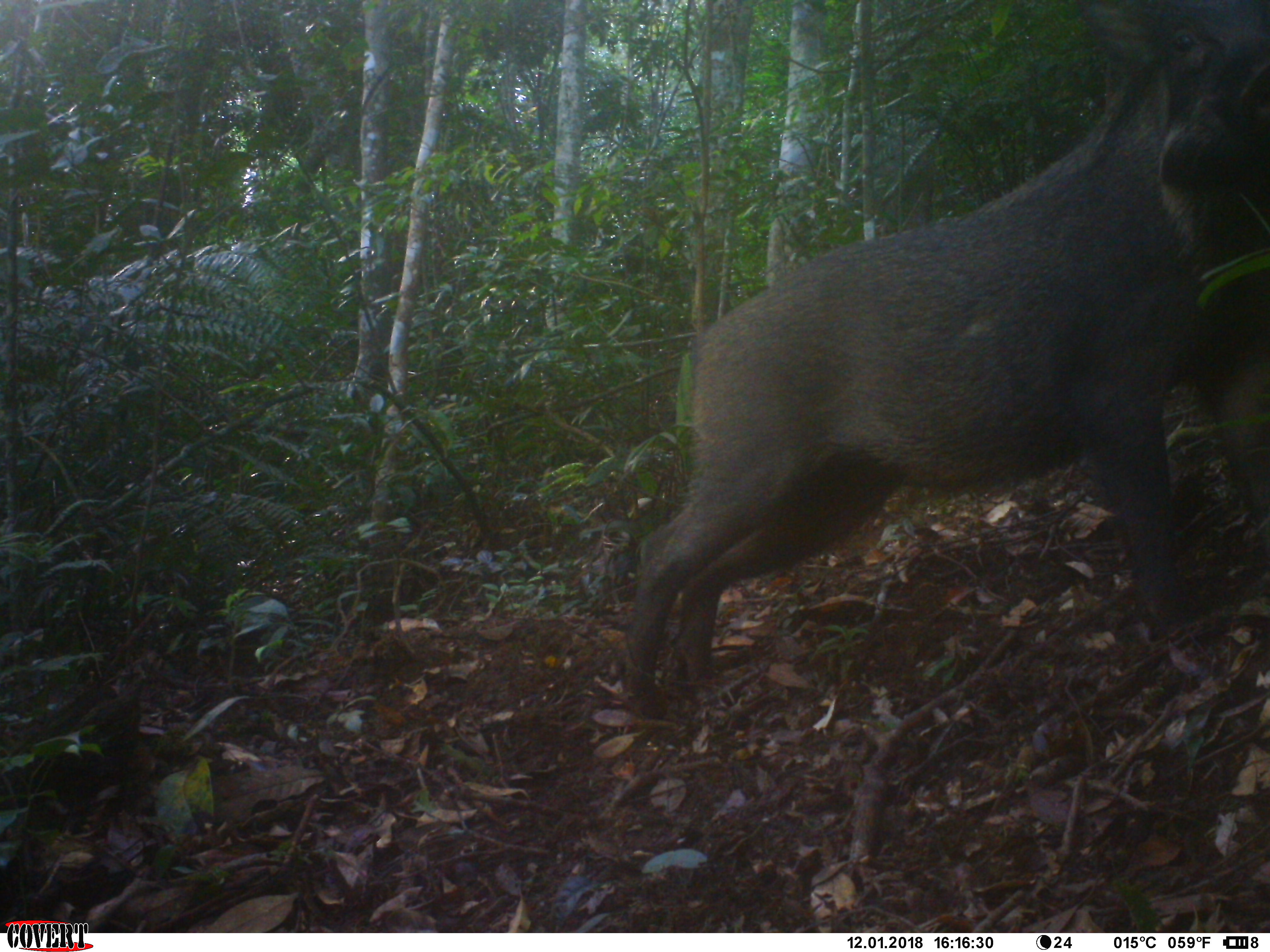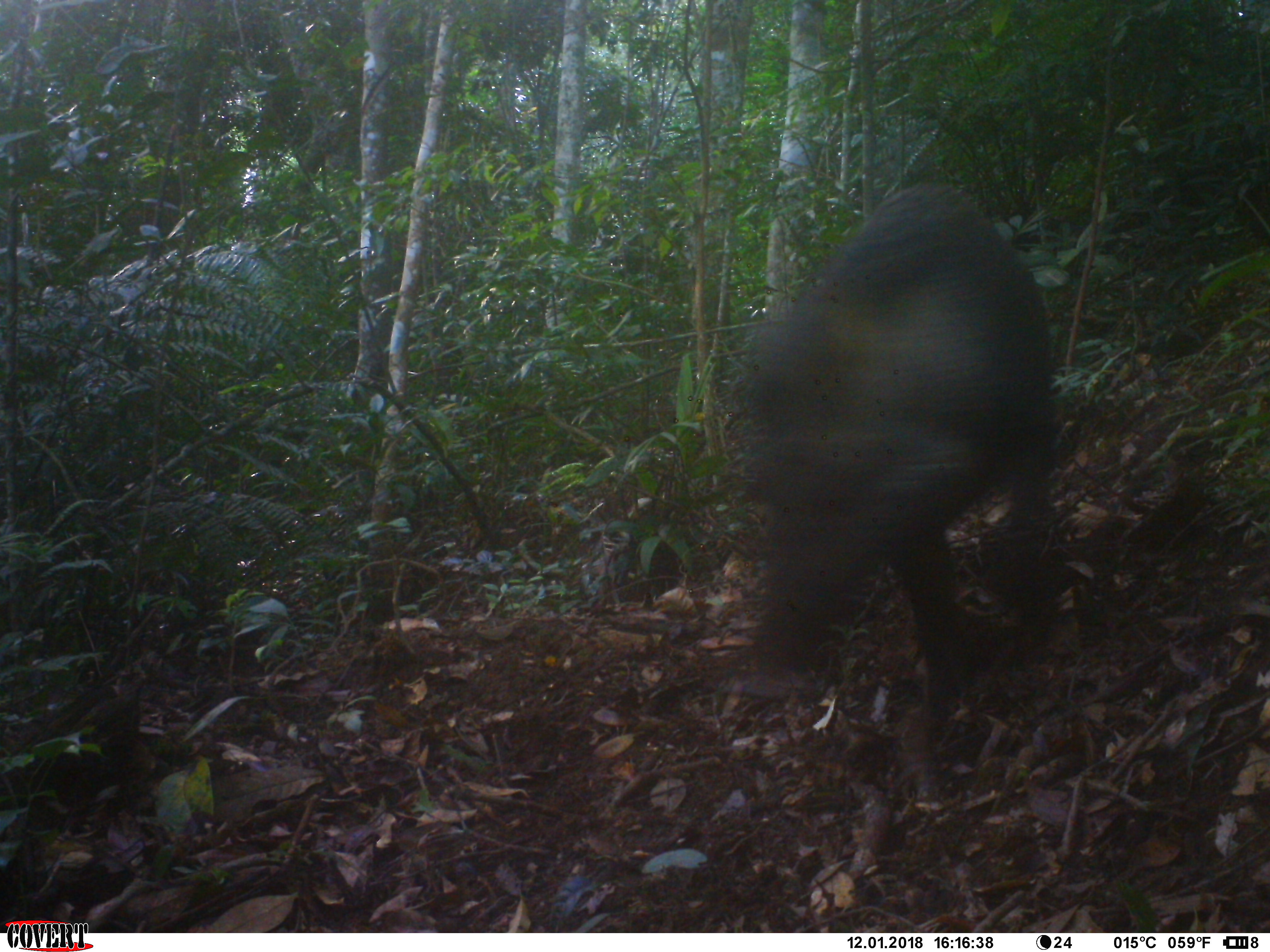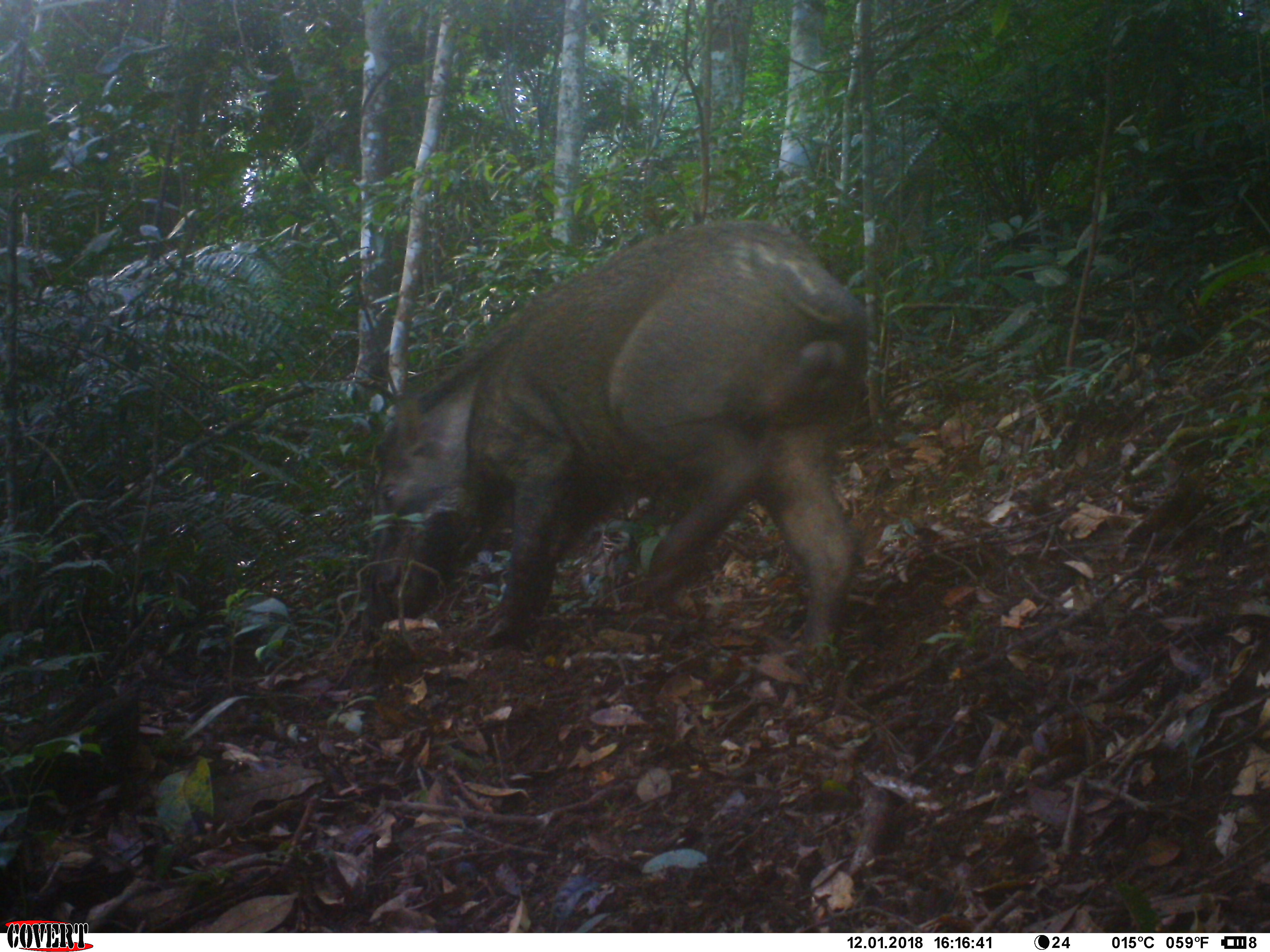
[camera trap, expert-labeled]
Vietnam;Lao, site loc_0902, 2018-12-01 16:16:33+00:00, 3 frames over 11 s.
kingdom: Animalia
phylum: Chordata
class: Mammalia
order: Artiodactyla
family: Suidae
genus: Sus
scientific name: Sus scrofa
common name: eurasian wild pig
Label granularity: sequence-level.